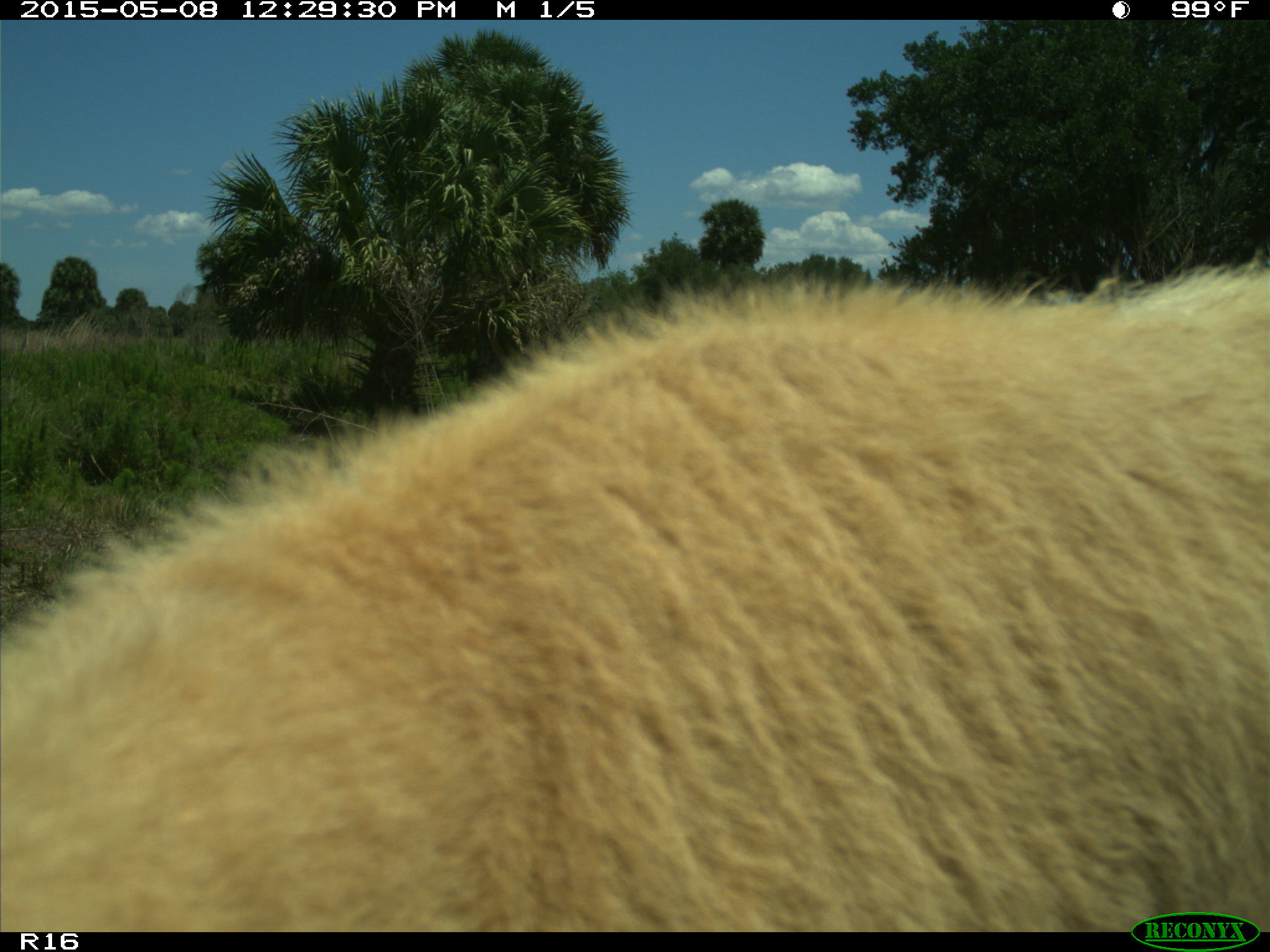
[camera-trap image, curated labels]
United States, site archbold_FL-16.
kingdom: Animalia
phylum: Chordata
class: Mammalia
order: Artiodactyla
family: Bovidae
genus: Bos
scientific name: Bos taurus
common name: domestic cow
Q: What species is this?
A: Bos taurus (domestic cow).